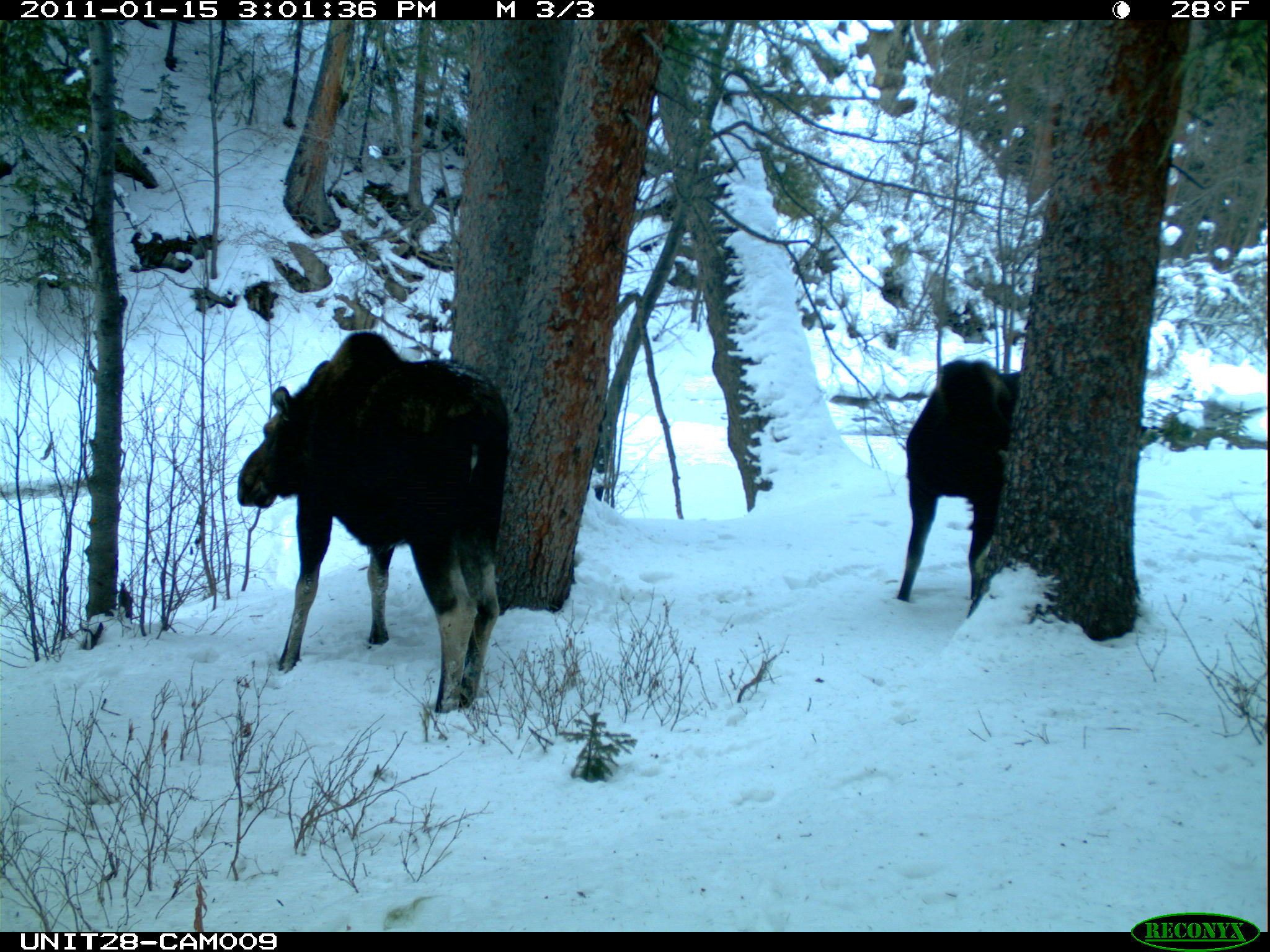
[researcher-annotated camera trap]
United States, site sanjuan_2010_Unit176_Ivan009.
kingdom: Animalia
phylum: Chordata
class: Mammalia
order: Artiodactyla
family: Cervidae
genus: Alces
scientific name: Alces alces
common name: moose